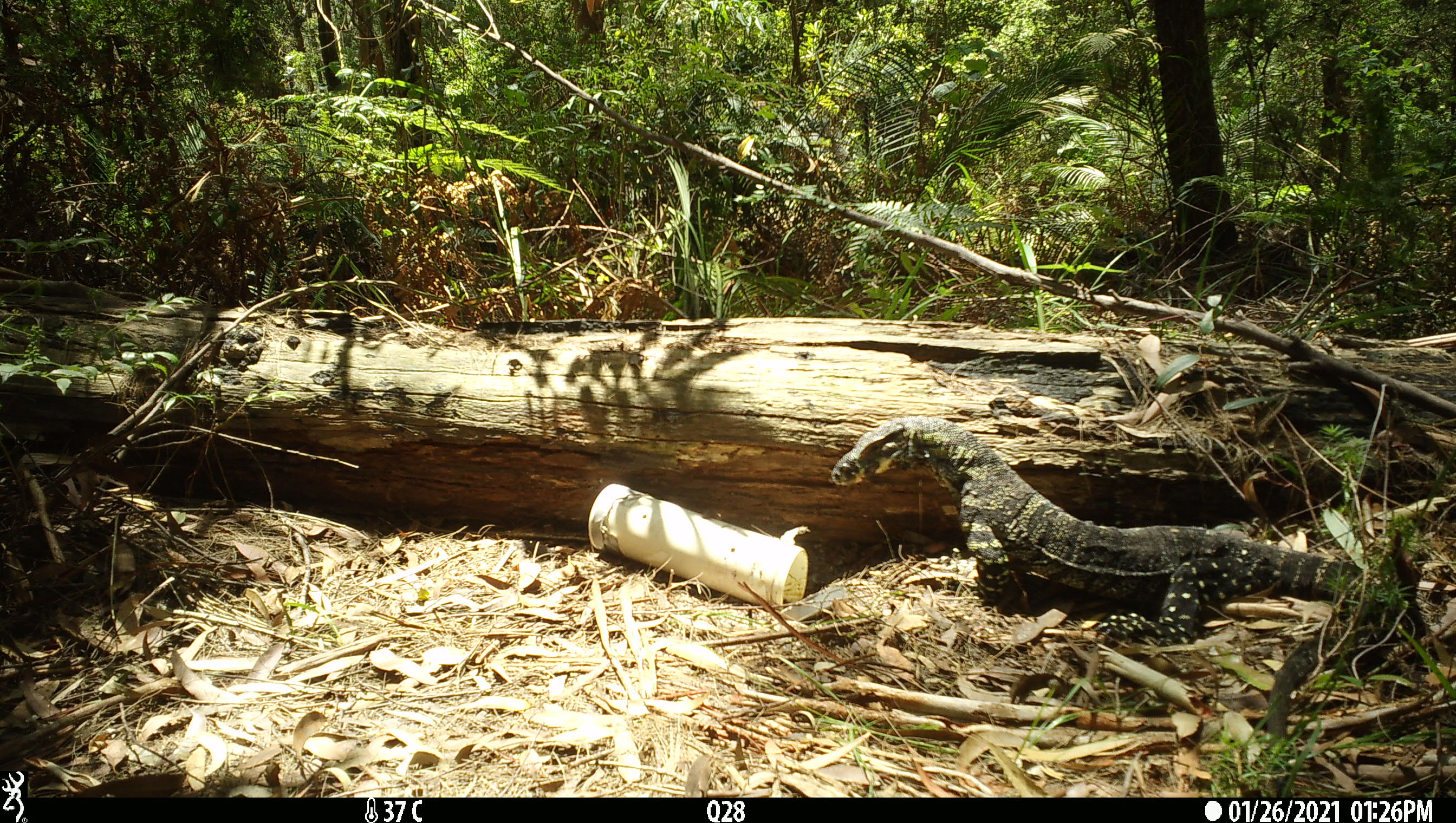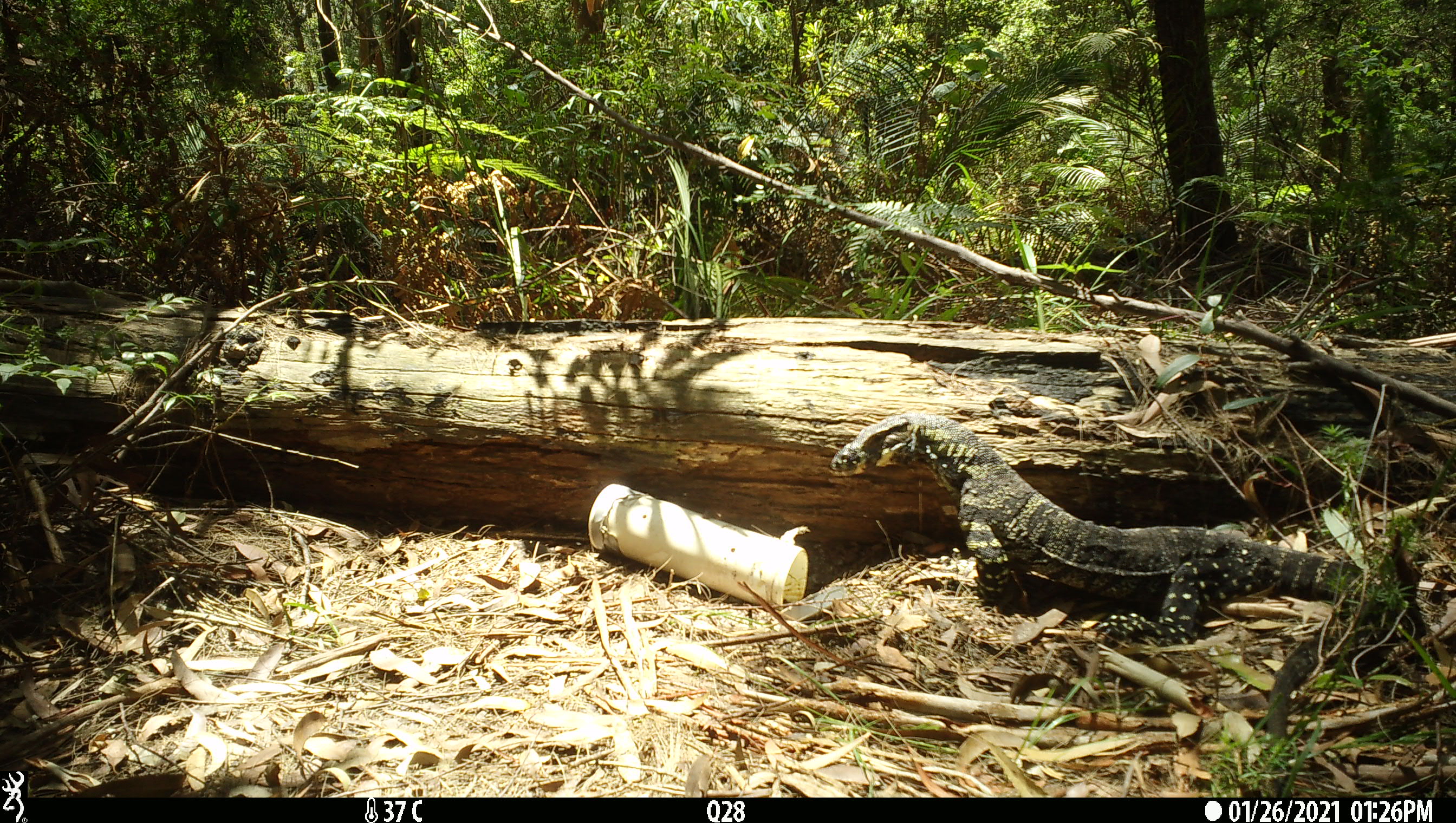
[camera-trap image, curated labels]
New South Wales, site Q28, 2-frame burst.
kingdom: Animalia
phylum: Chordata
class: Reptilia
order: Squamata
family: Varanidae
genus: Varanus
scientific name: Varanus varius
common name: lace monitor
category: goanna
Goanna (lace monitor) (Varanus varius).